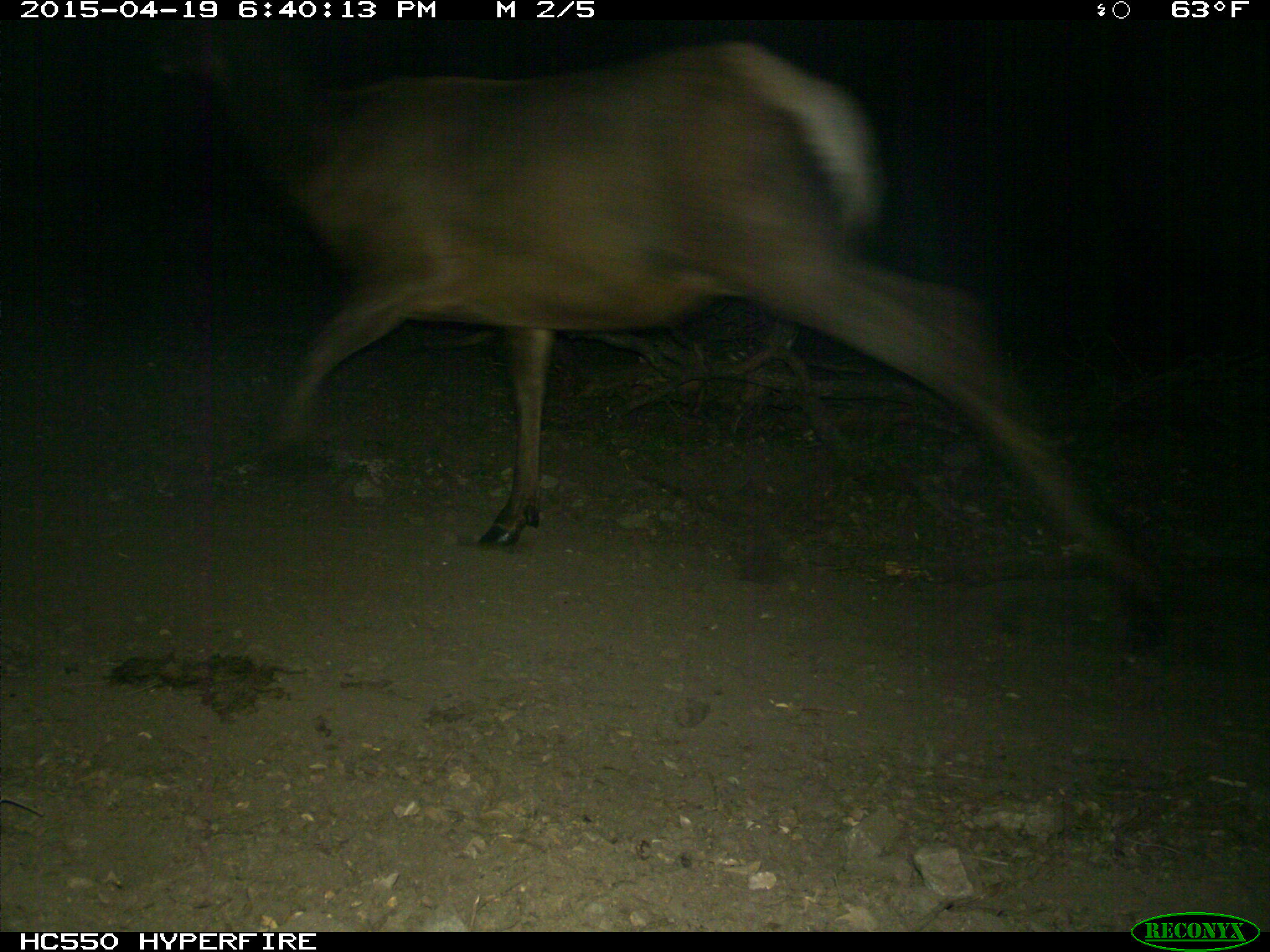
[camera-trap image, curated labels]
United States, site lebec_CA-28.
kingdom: Animalia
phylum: Chordata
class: Mammalia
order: Artiodactyla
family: Cervidae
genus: Cervus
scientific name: Cervus canadensis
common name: elk